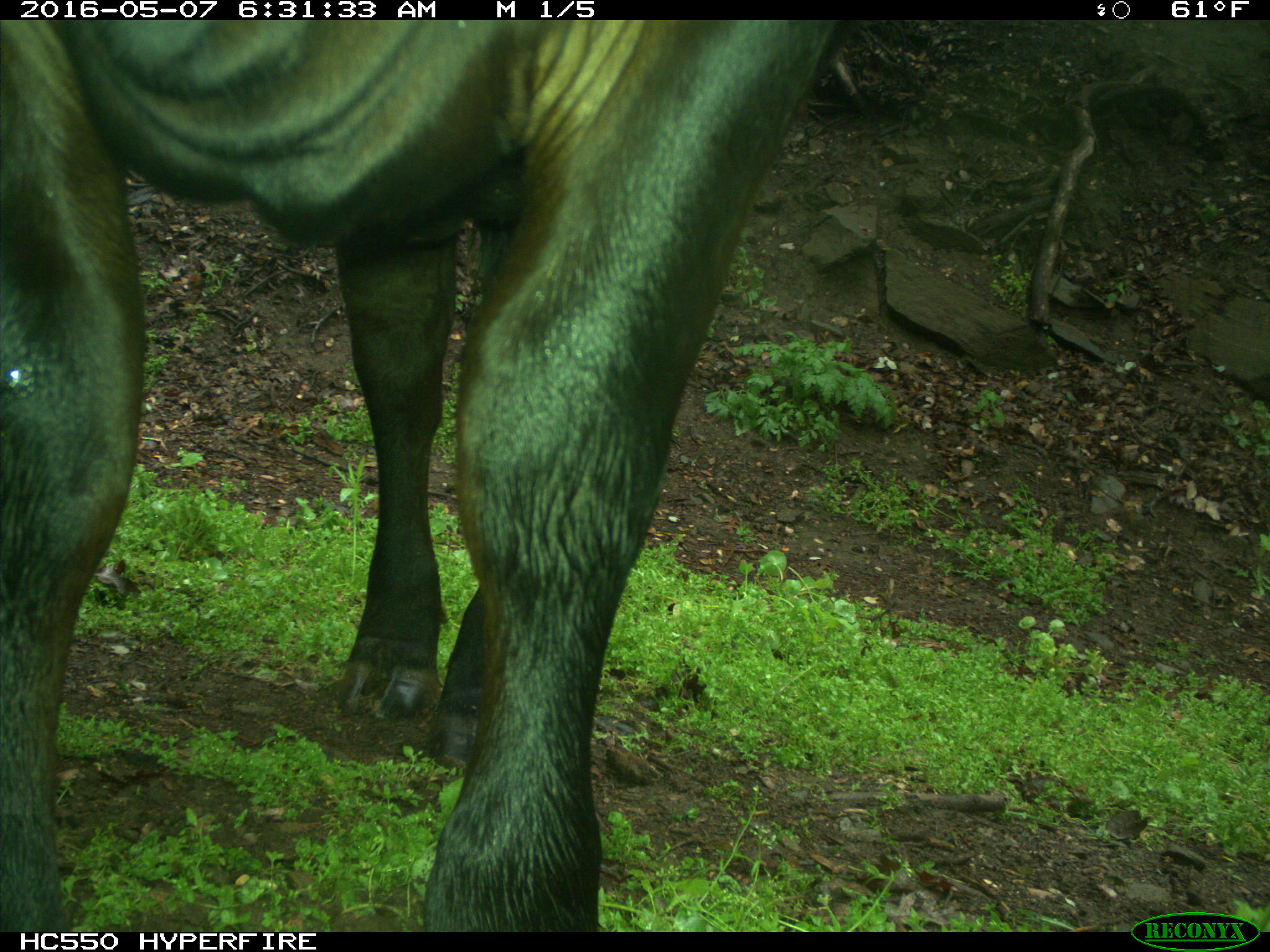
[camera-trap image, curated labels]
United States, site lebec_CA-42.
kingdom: Animalia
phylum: Chordata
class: Mammalia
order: Artiodactyla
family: Bovidae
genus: Bos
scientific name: Bos taurus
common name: domestic cow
Bos taurus (domestic cow).